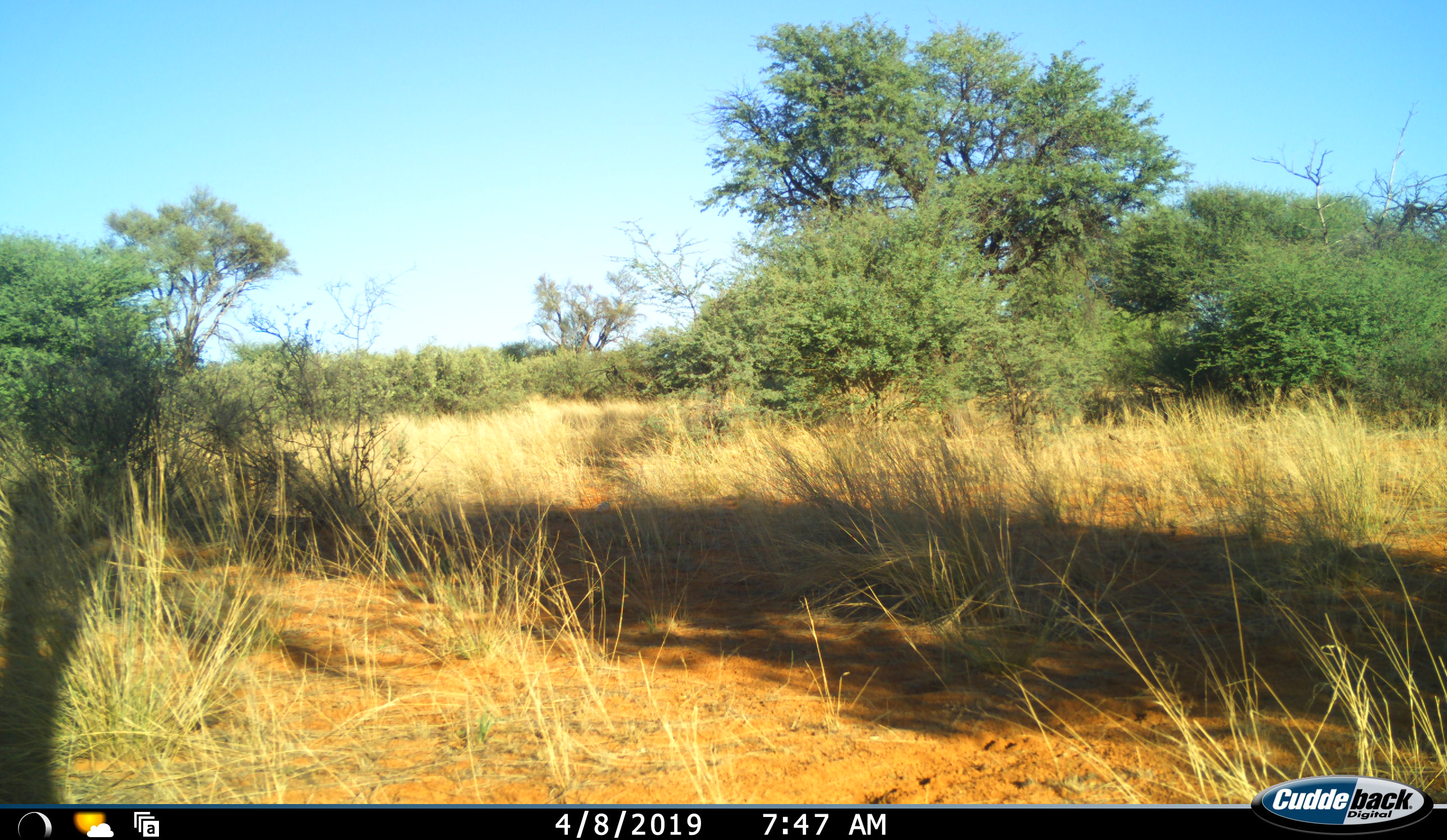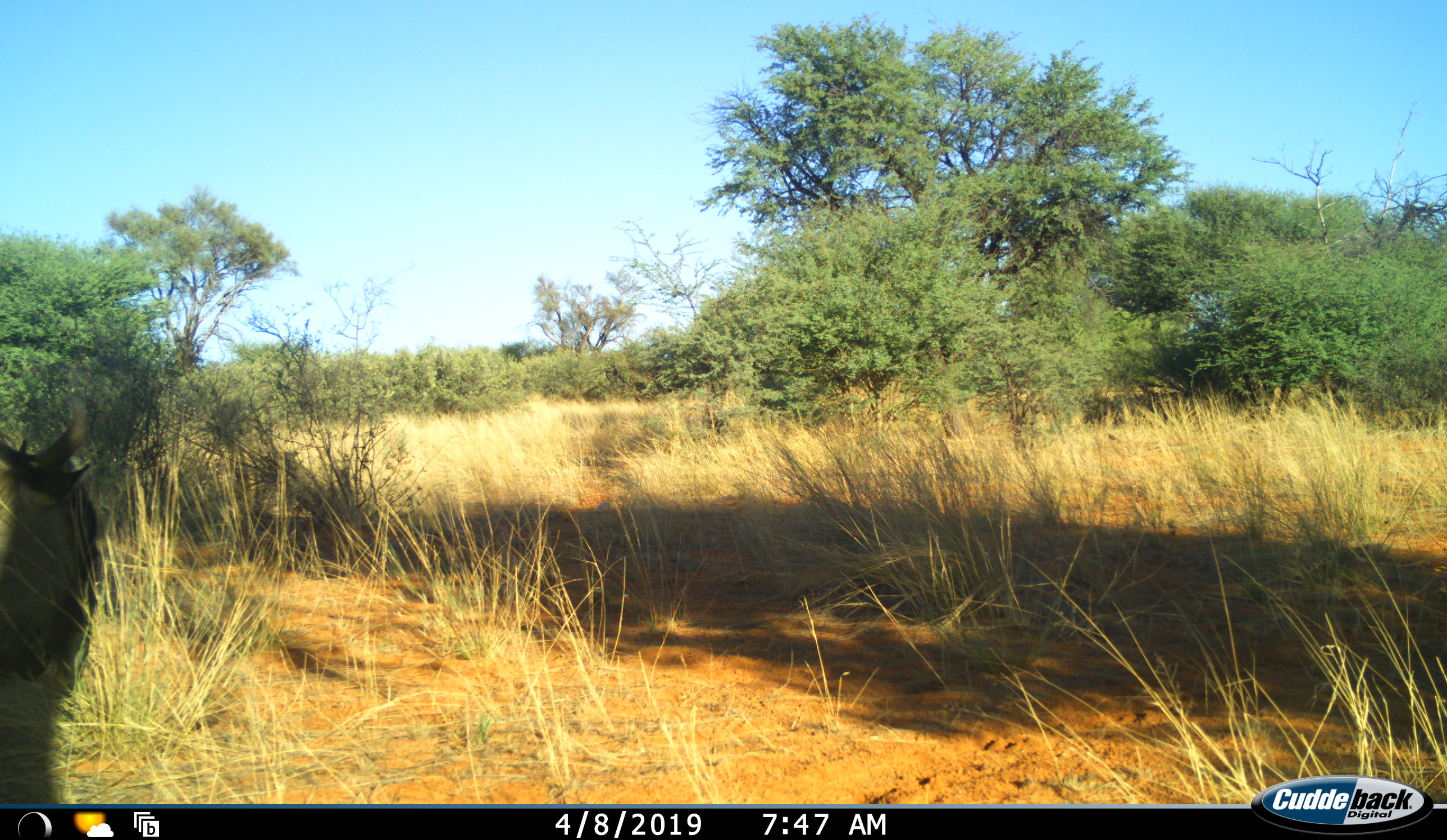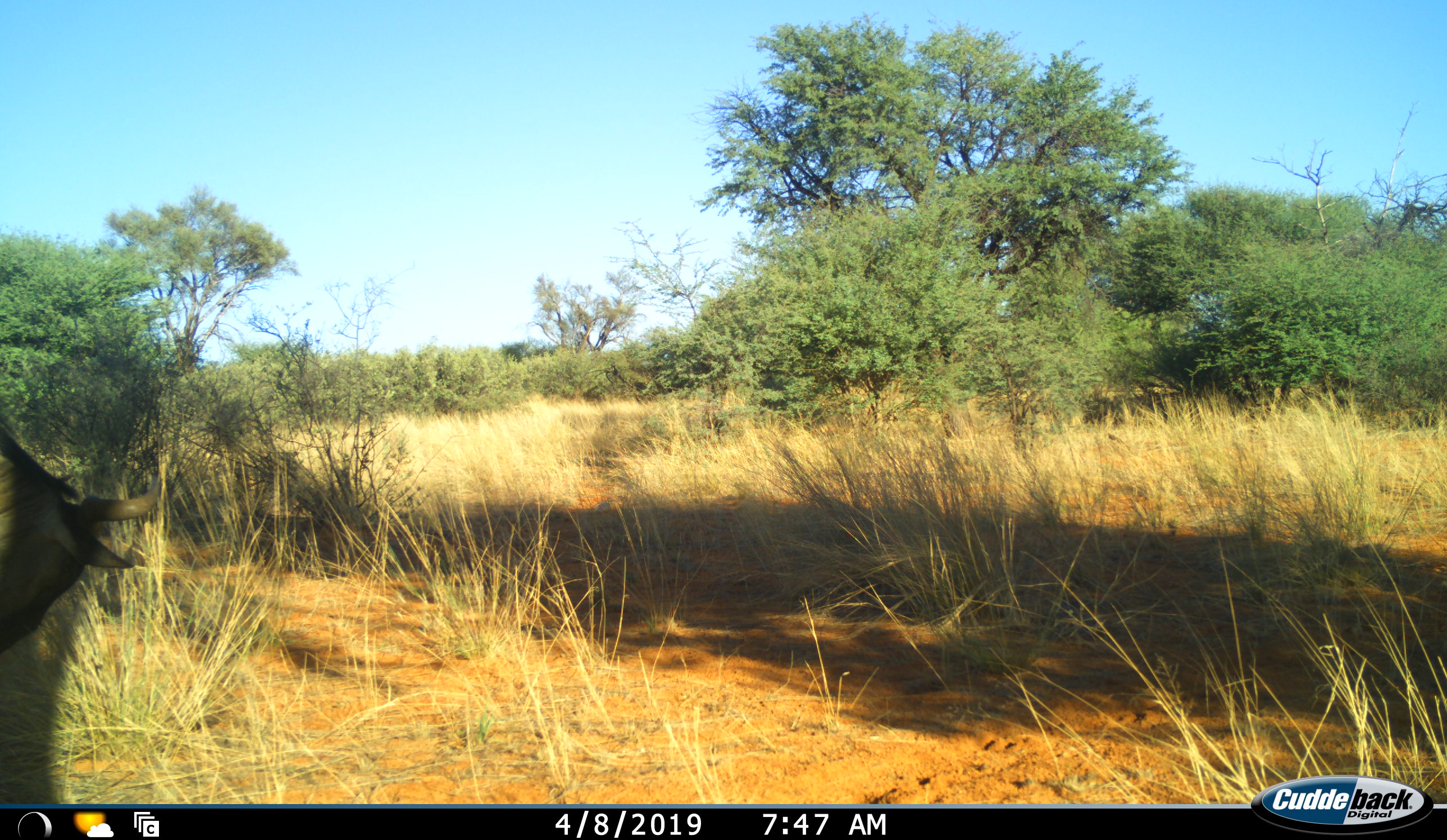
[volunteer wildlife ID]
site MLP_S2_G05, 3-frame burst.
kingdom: Animalia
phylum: Chordata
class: Mammalia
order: Artiodactyla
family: Bovidae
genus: Connochaetes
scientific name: Connochaetes taurinus taurinus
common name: blue wildebeest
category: wildebeestblue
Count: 1.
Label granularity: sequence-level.